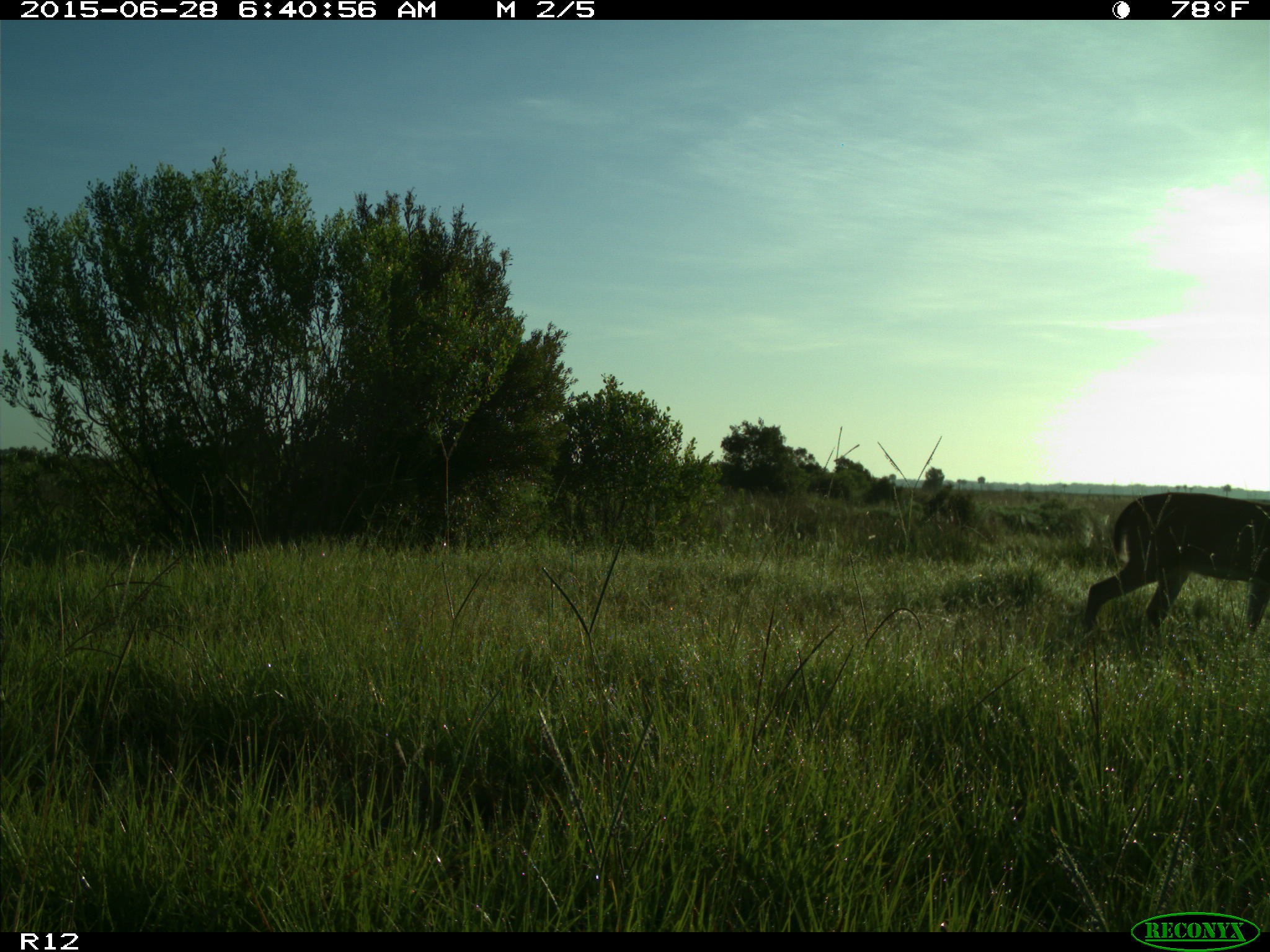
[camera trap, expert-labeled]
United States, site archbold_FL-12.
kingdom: Animalia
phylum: Chordata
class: Mammalia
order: Artiodactyla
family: Cervidae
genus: Odocoileus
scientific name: Odocoileus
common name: deer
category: unidentified deer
Unidentified deer (deer) (Odocoileus).